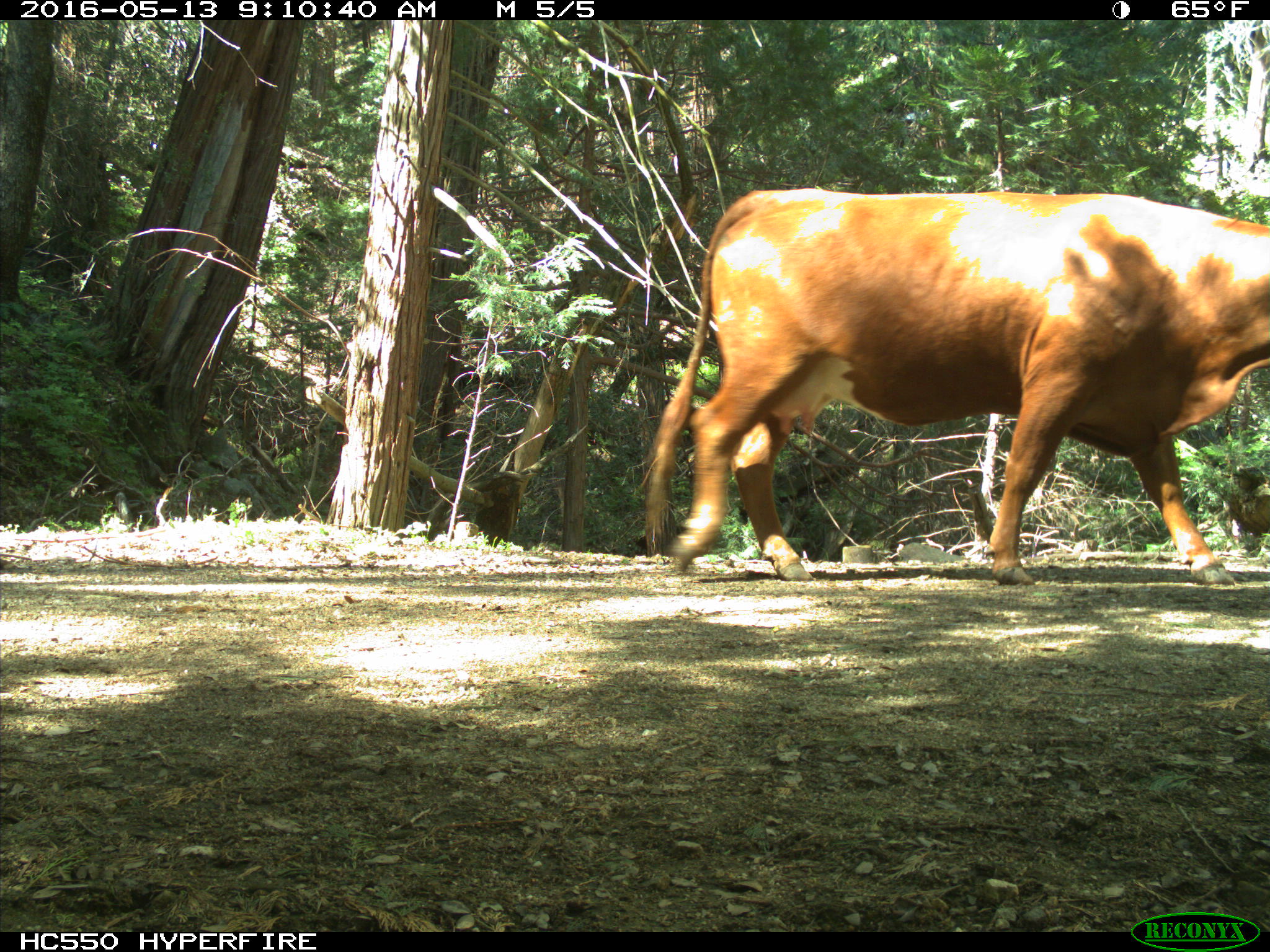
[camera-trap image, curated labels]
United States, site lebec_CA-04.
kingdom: Animalia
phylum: Chordata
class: Mammalia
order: Artiodactyla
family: Bovidae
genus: Bos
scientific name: Bos taurus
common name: domestic cow